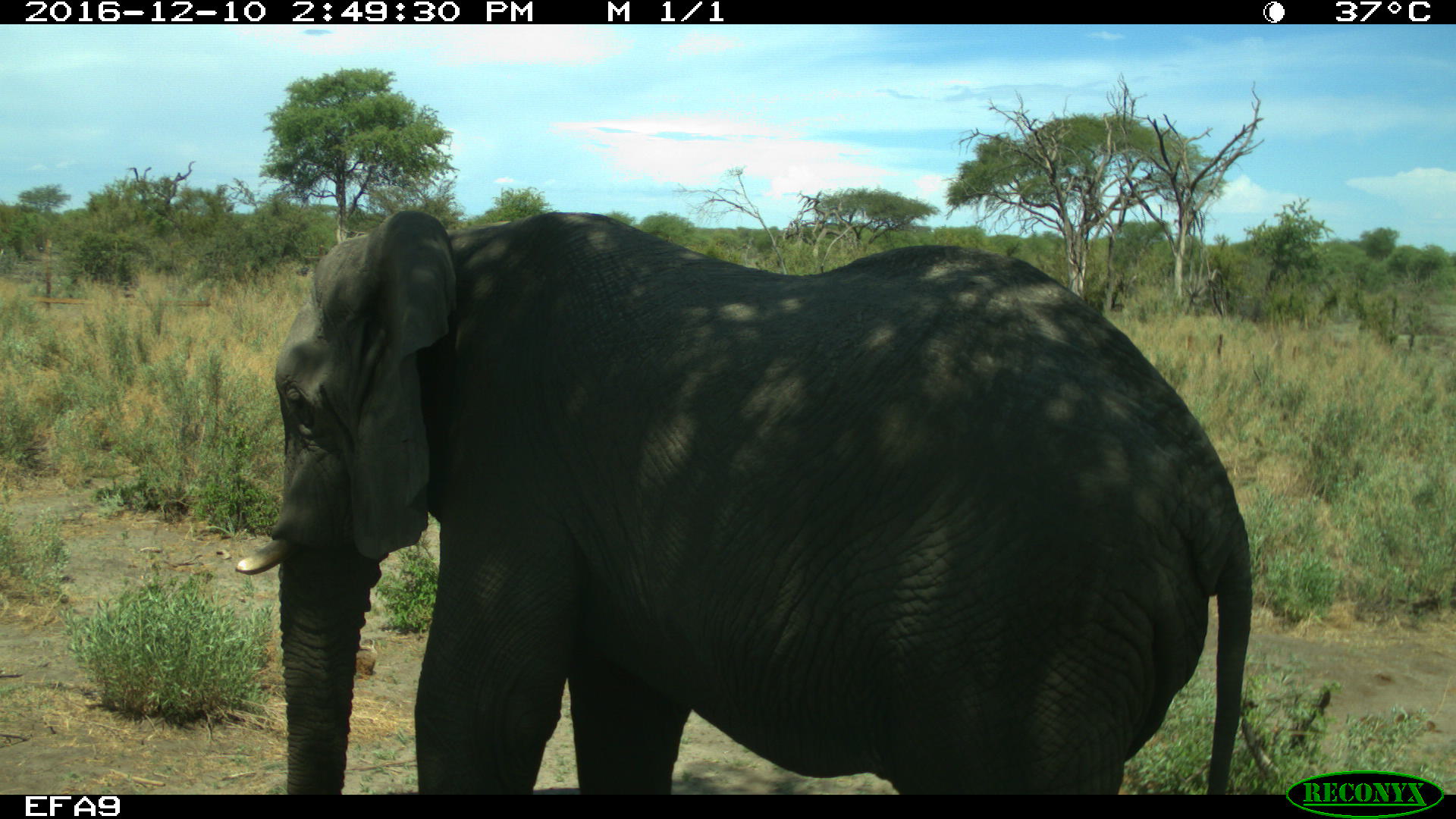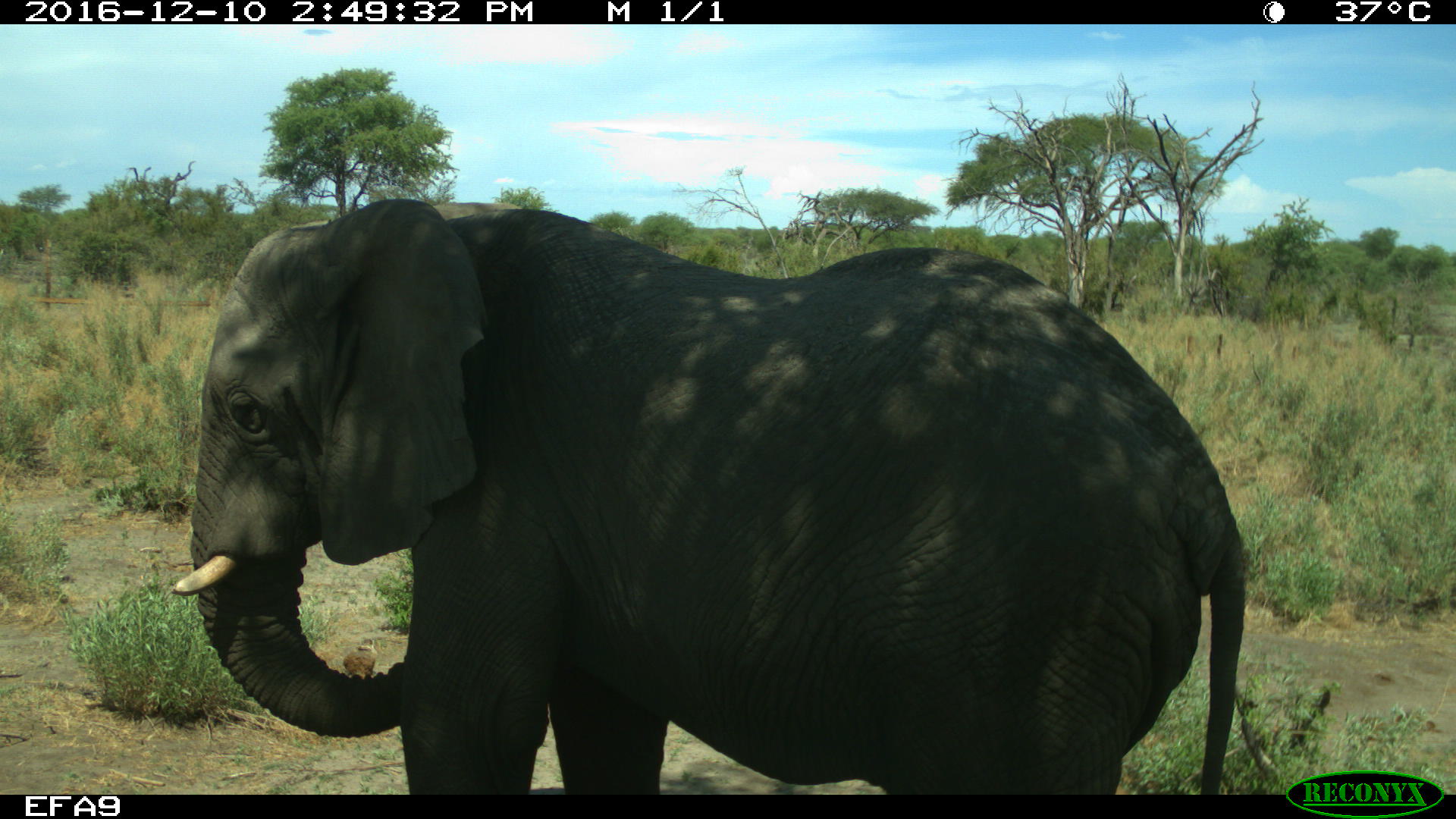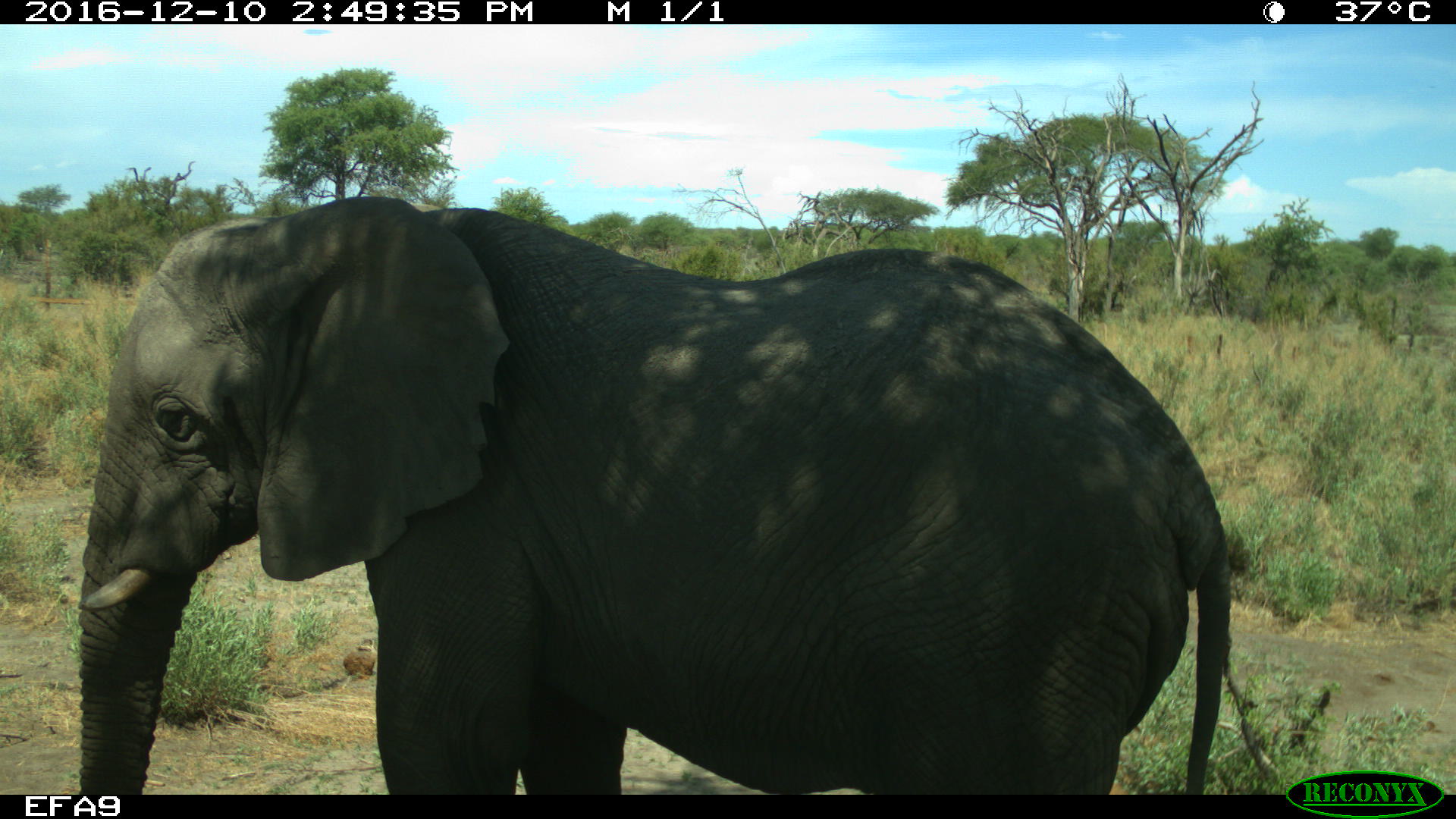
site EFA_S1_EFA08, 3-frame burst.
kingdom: Animalia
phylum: Chordata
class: Mammalia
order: Proboscidea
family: Elephantidae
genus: Loxodonta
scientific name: Loxodonta africana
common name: african bush elephant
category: elephant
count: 1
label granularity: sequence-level